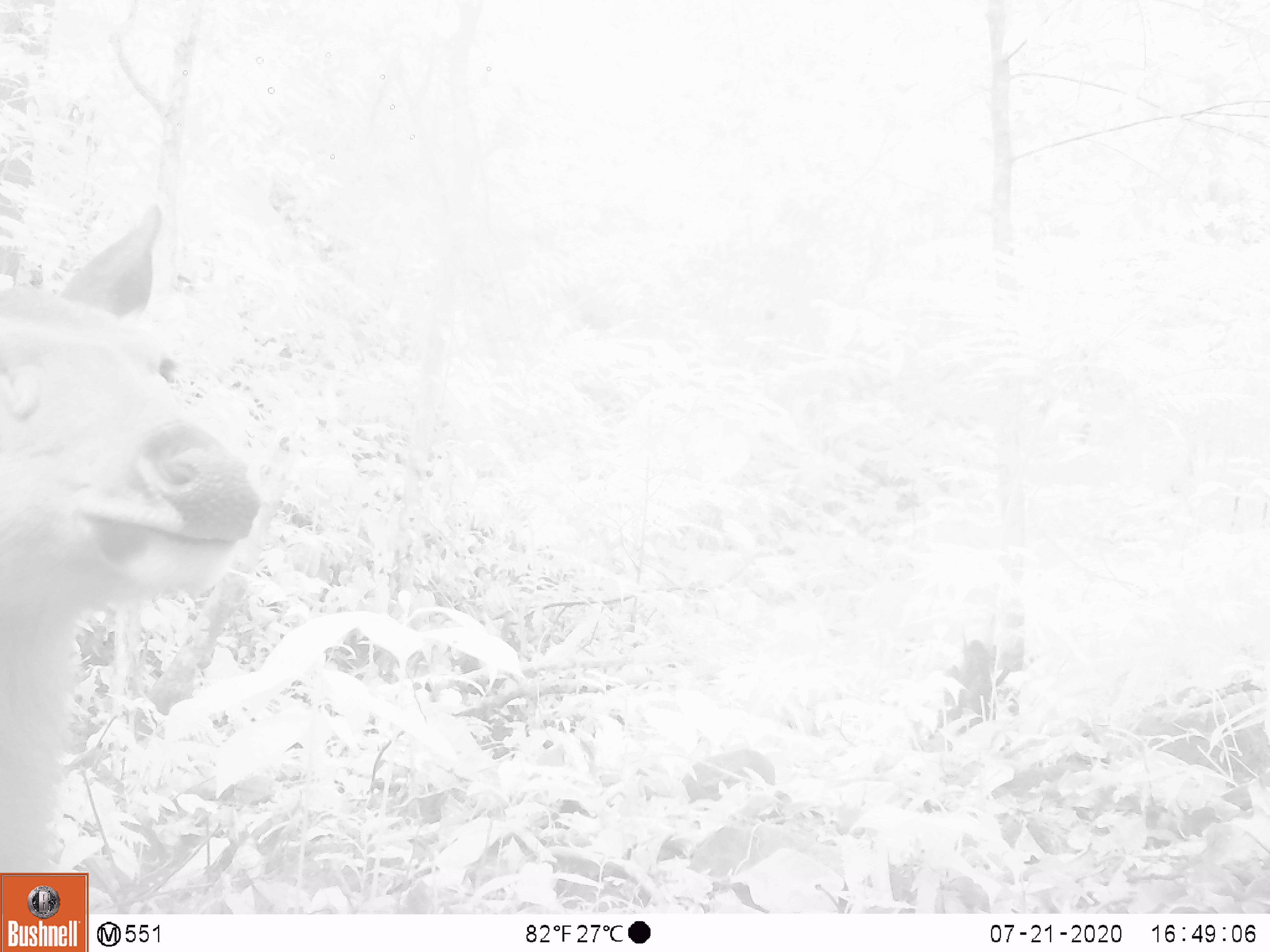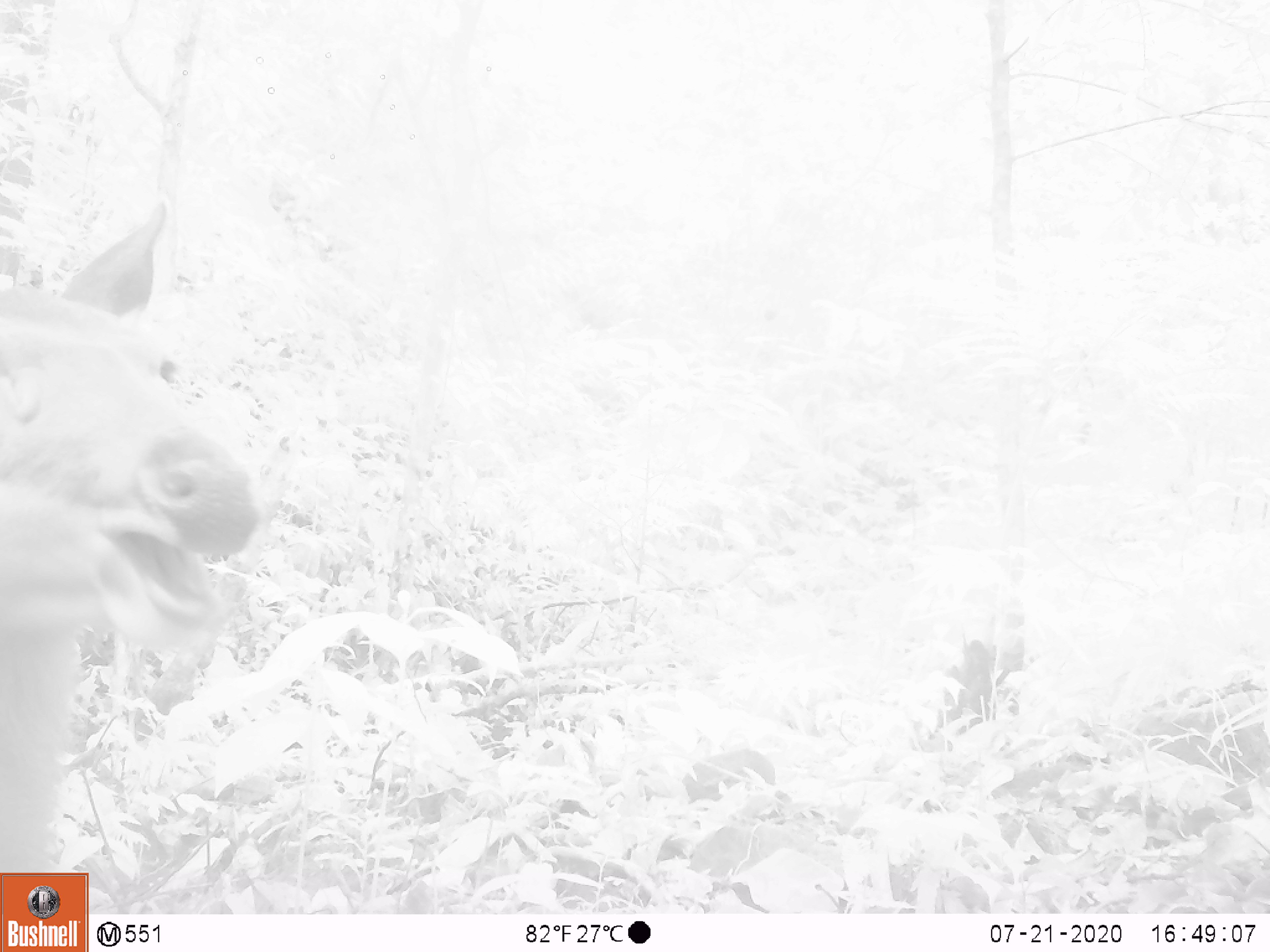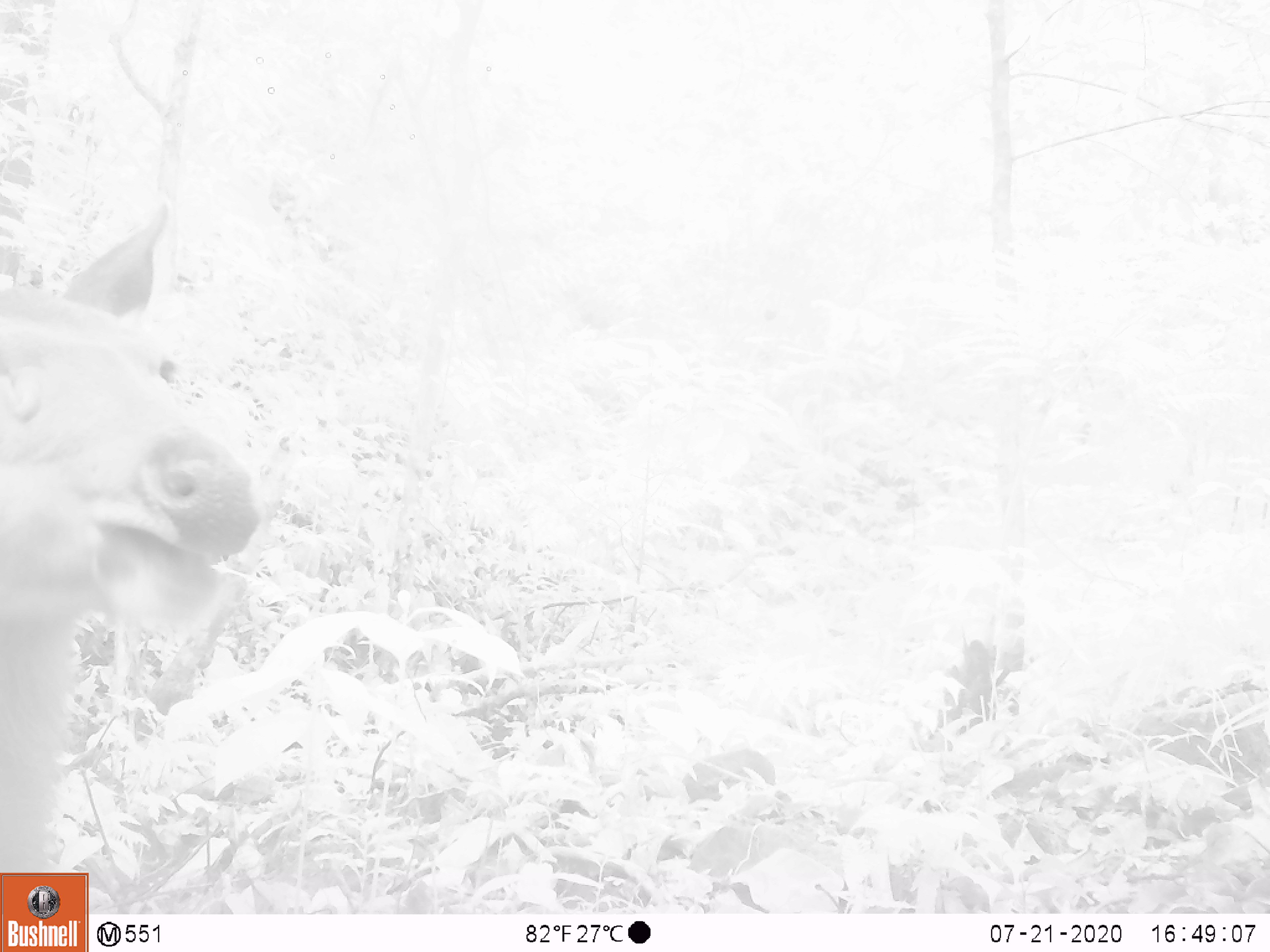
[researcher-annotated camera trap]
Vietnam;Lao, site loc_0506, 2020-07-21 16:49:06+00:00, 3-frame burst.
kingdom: Animalia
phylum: Chordata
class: Mammalia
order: Artiodactyla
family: Cervidae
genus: Rusa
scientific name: Rusa unicolor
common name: sambar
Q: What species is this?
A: Sambar (Rusa unicolor).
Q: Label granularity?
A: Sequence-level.